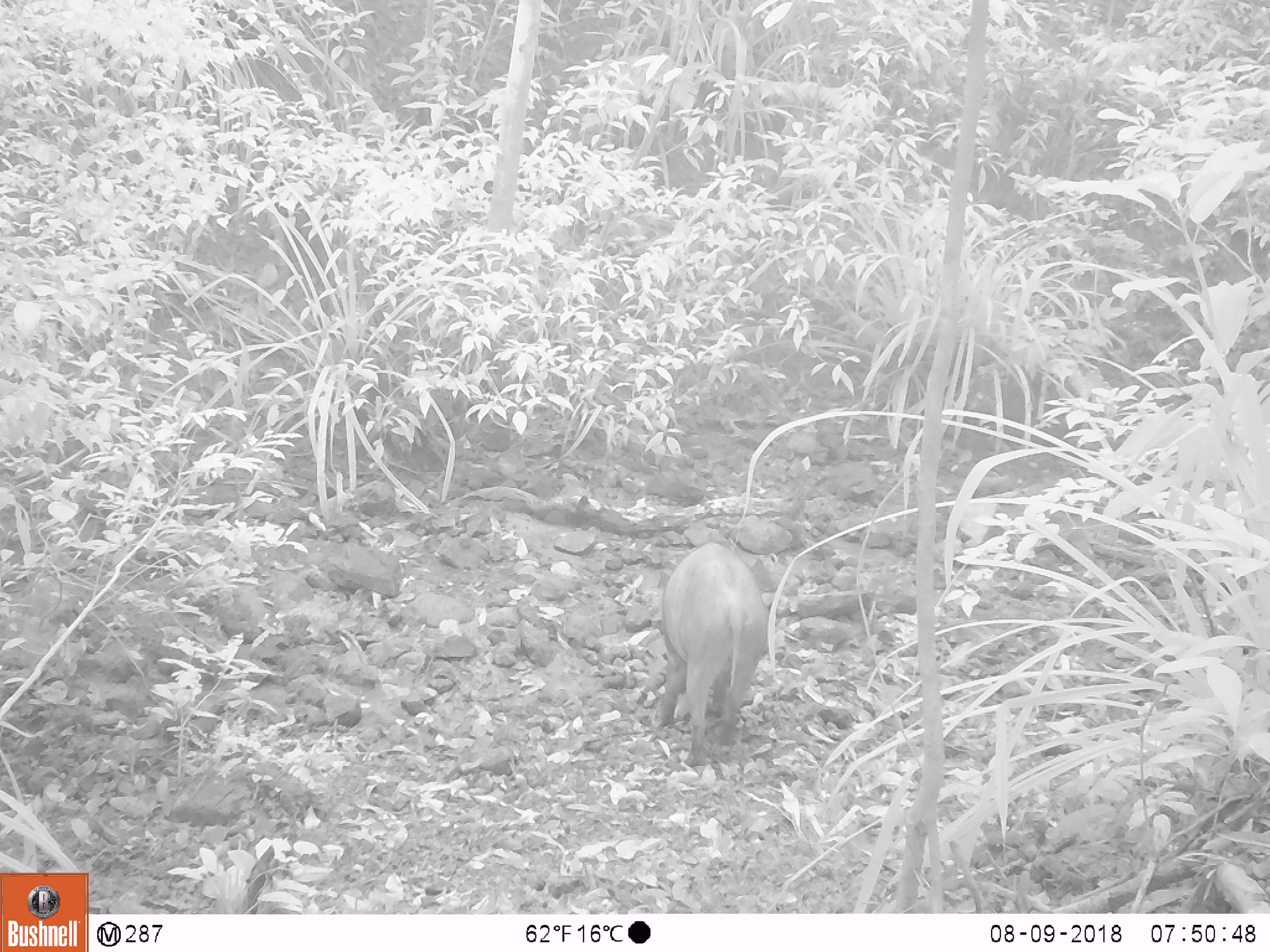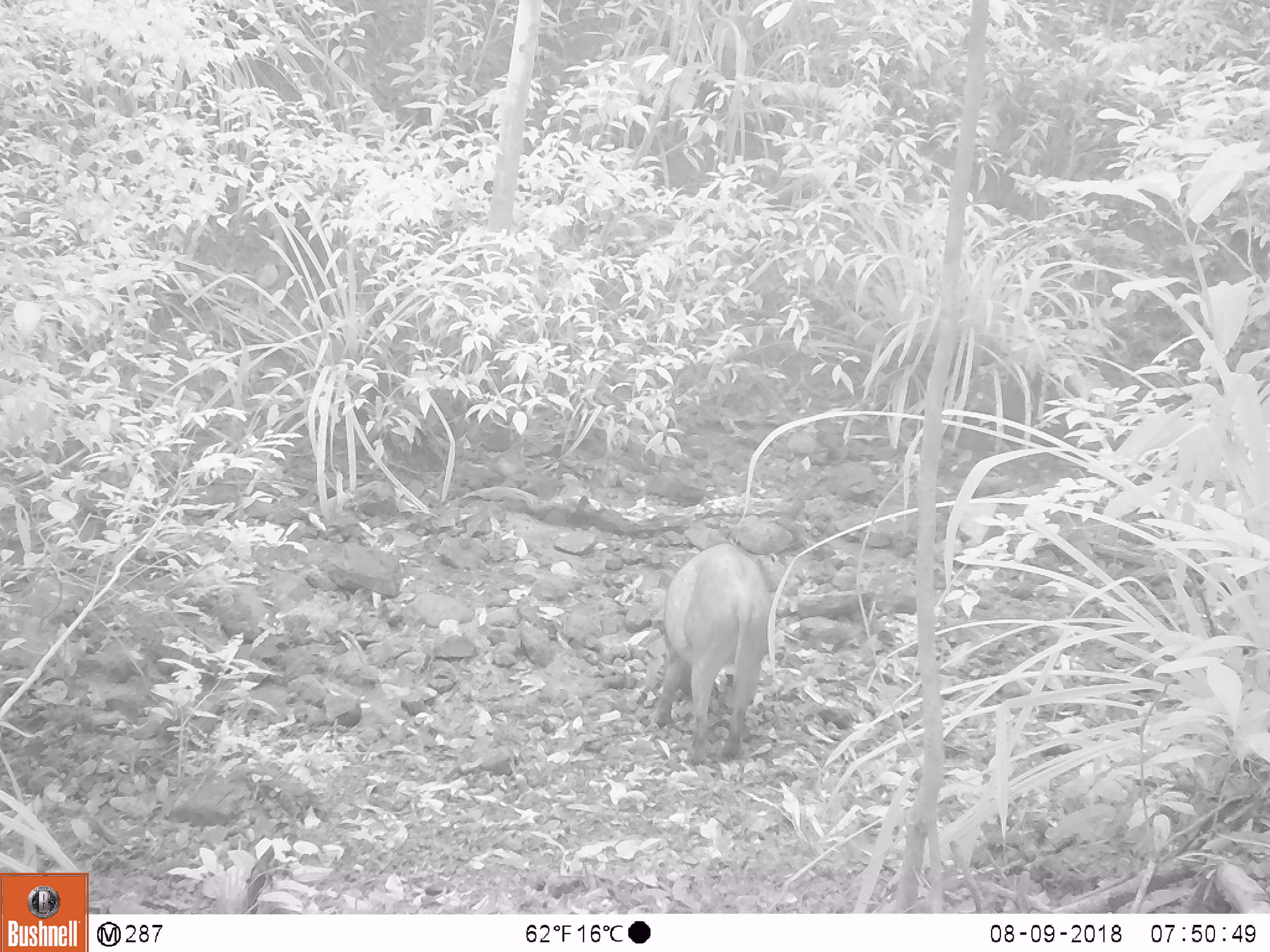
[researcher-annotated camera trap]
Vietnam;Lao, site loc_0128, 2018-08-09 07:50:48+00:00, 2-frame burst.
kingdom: Animalia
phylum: Chordata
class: Mammalia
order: Artiodactyla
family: Suidae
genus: Sus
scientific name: Sus scrofa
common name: eurasian wild pig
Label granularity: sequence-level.